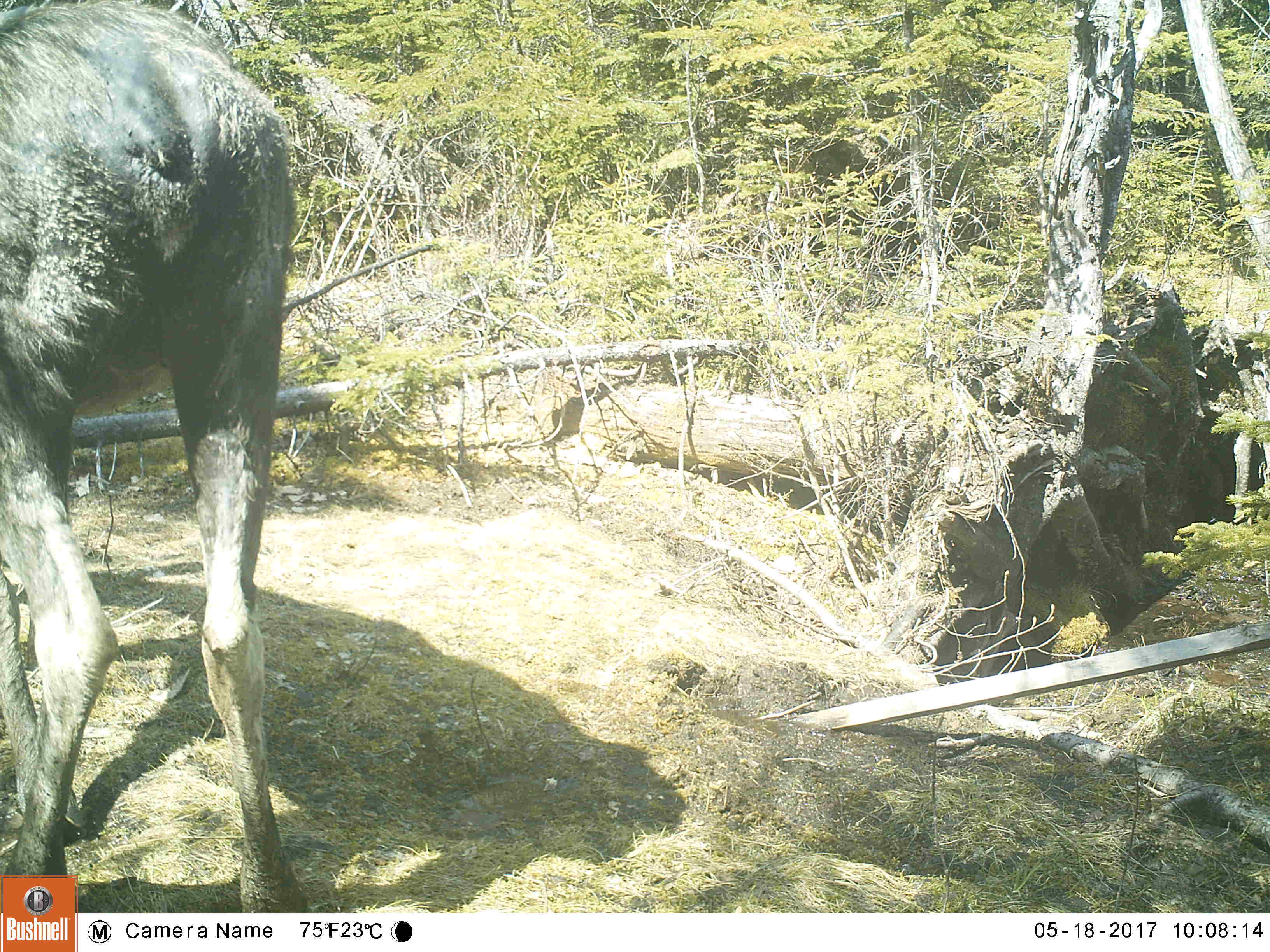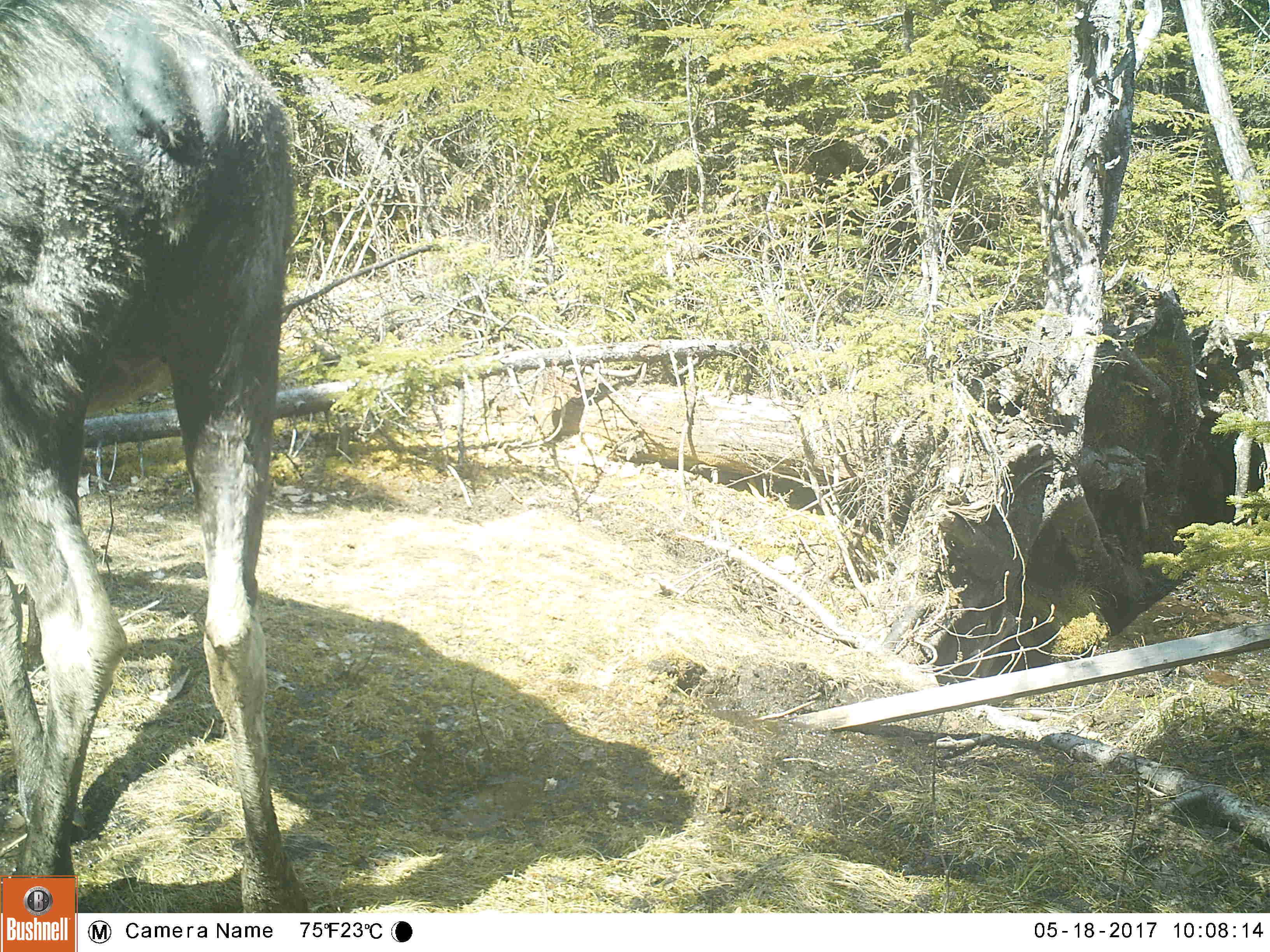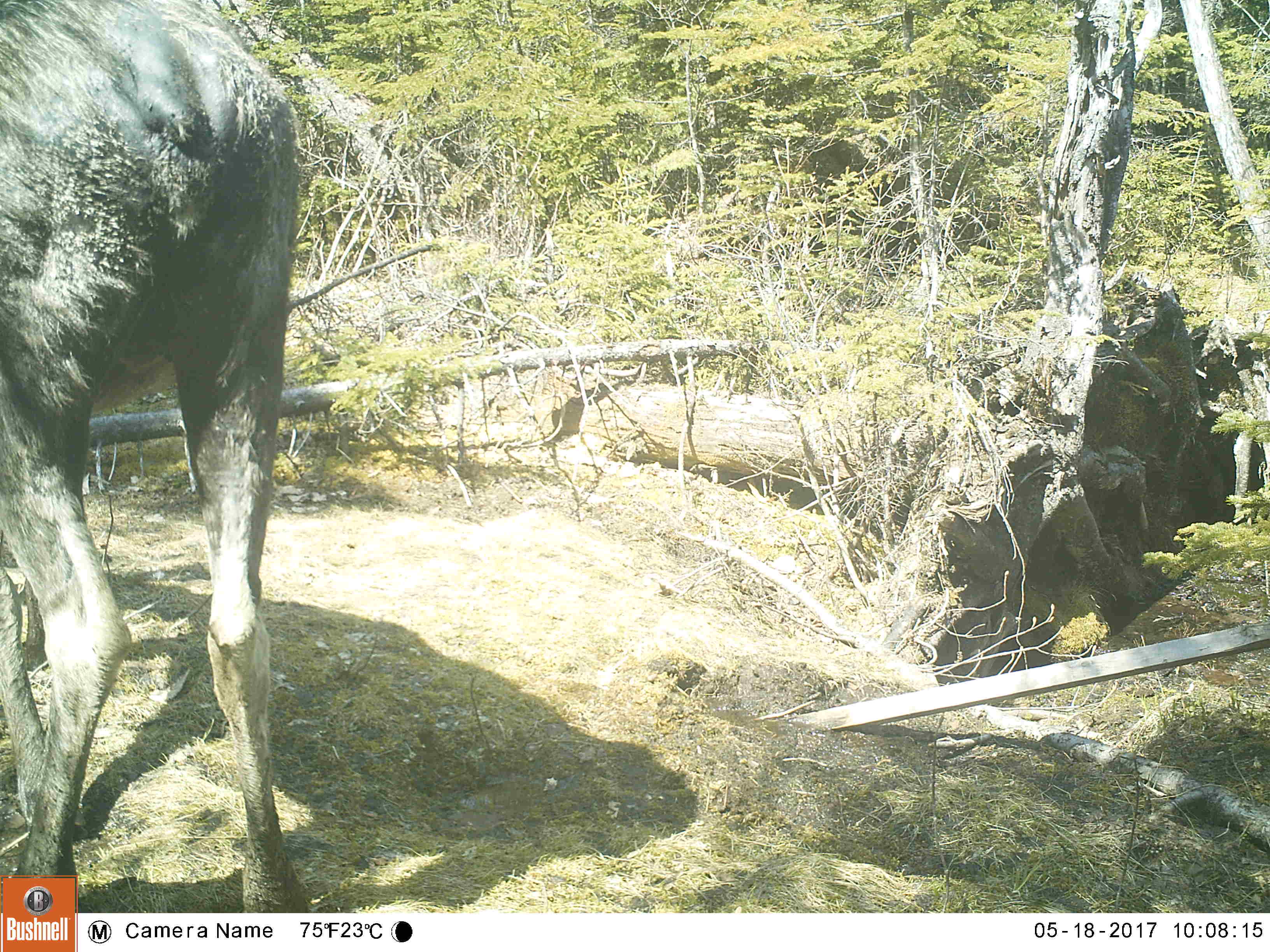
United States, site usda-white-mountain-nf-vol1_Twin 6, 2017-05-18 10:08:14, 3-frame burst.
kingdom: Animalia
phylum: Chordata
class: Mammalia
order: Artiodactyla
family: Cervidae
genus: Alces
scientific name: Alces alces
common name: moose